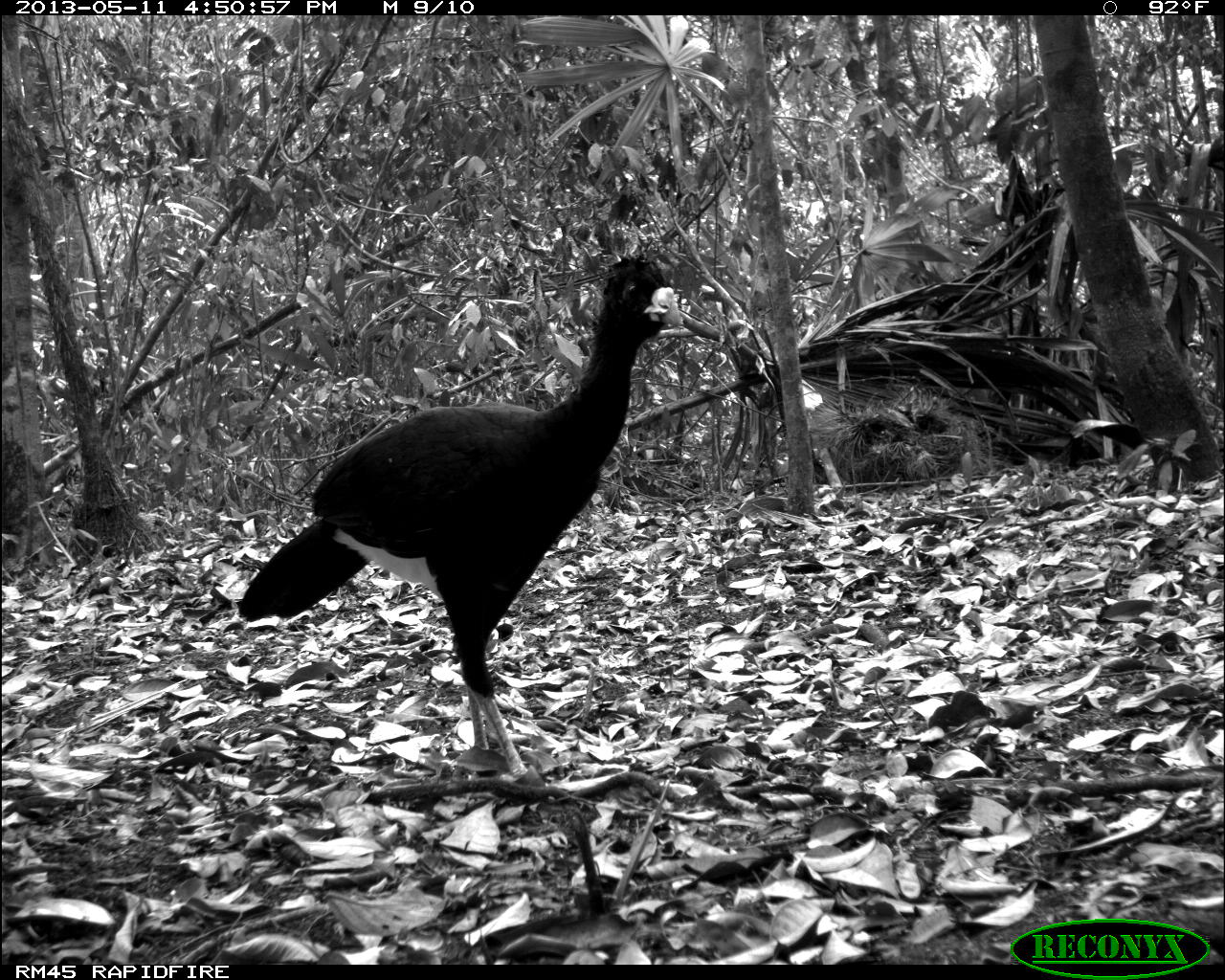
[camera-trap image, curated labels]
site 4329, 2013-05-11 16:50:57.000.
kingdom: Animalia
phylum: Chordata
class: Aves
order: Galliformes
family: Cracidae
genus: Crax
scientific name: Crax rubra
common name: great curassow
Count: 1.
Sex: male.